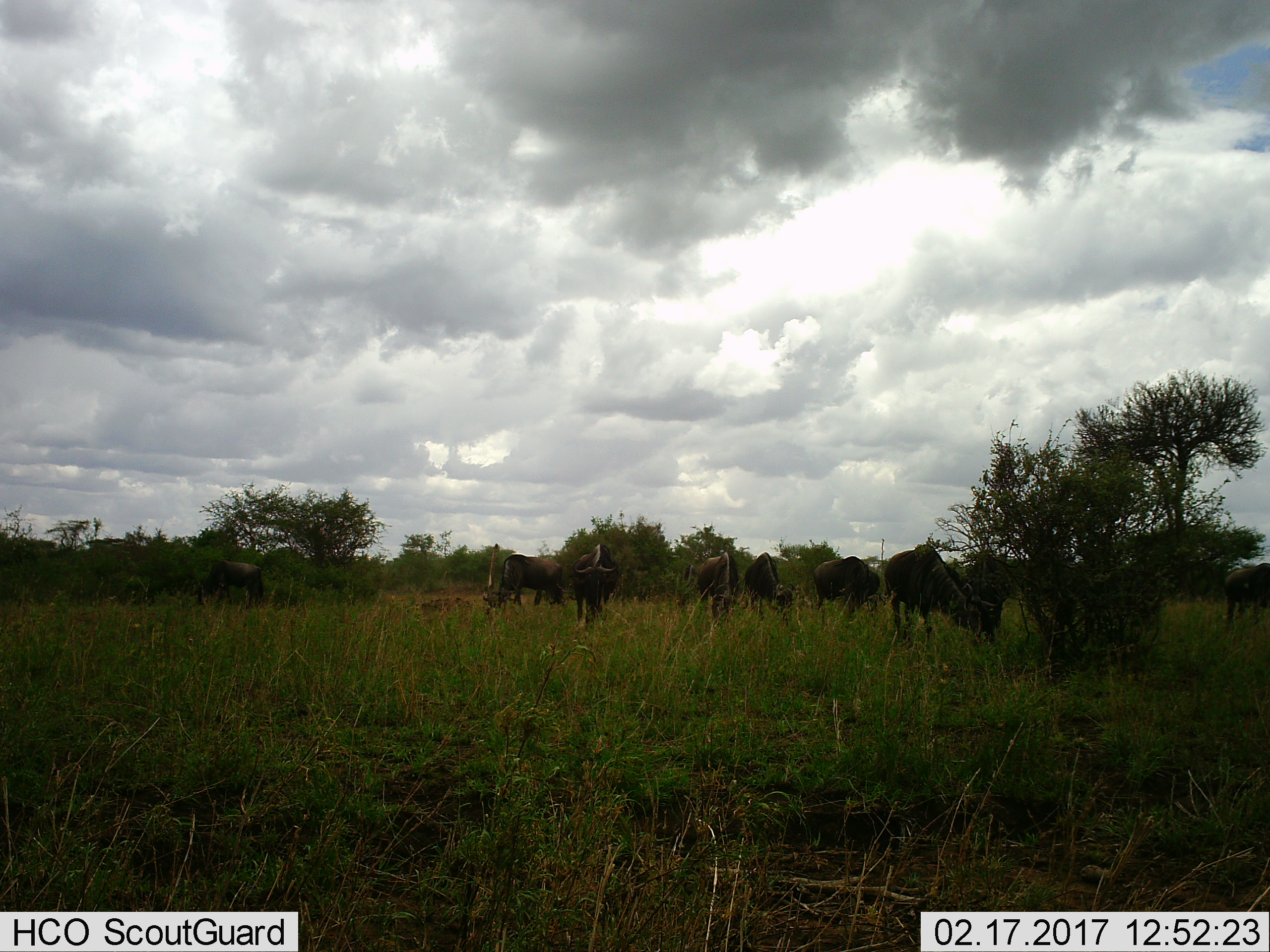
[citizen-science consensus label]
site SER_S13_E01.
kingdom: Animalia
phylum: Chordata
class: Mammalia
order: Artiodactyla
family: Bovidae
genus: Connochaetes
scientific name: Connochaetes taurinus taurinus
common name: blue wildebeest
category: wildebeestblue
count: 8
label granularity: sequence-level